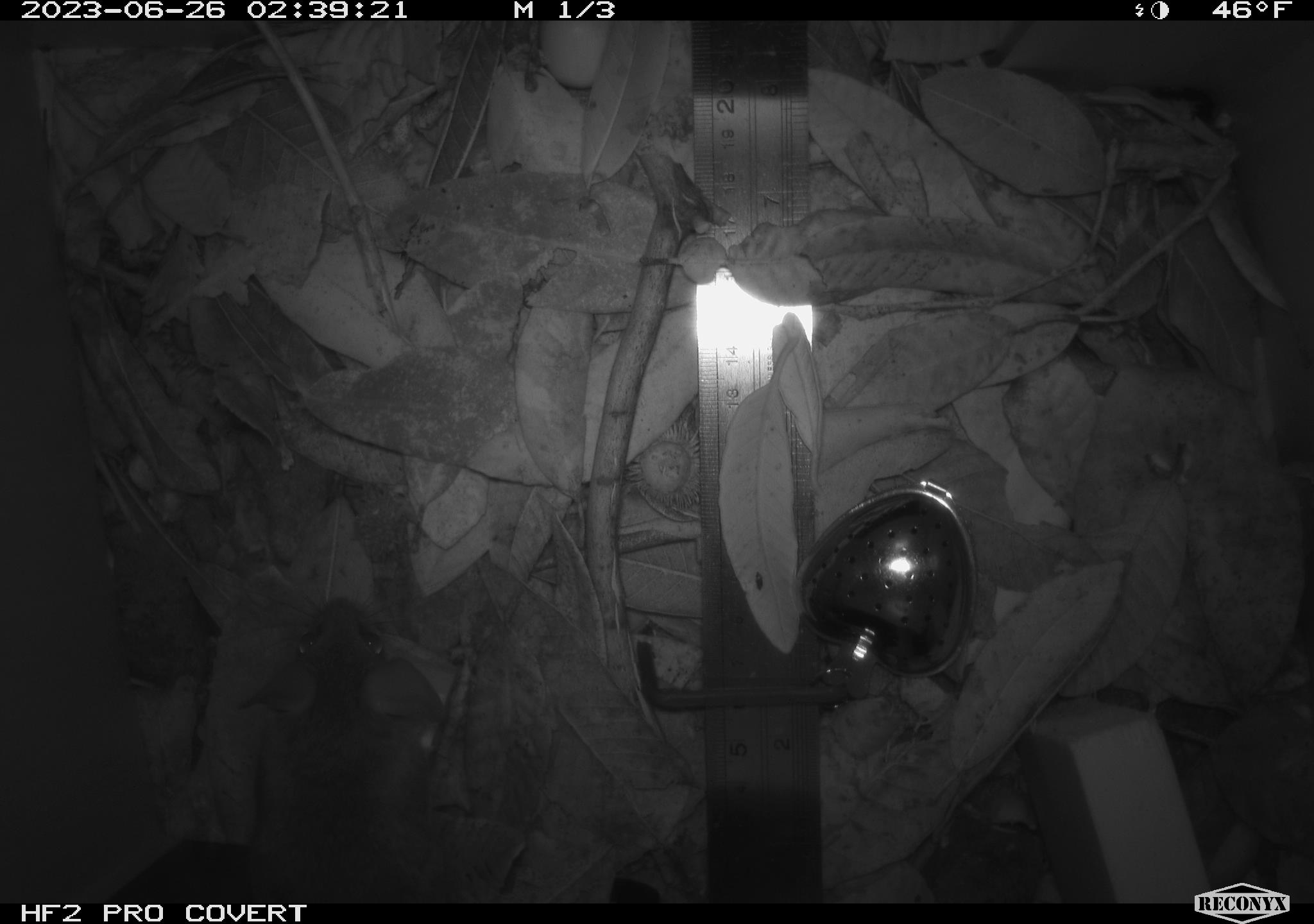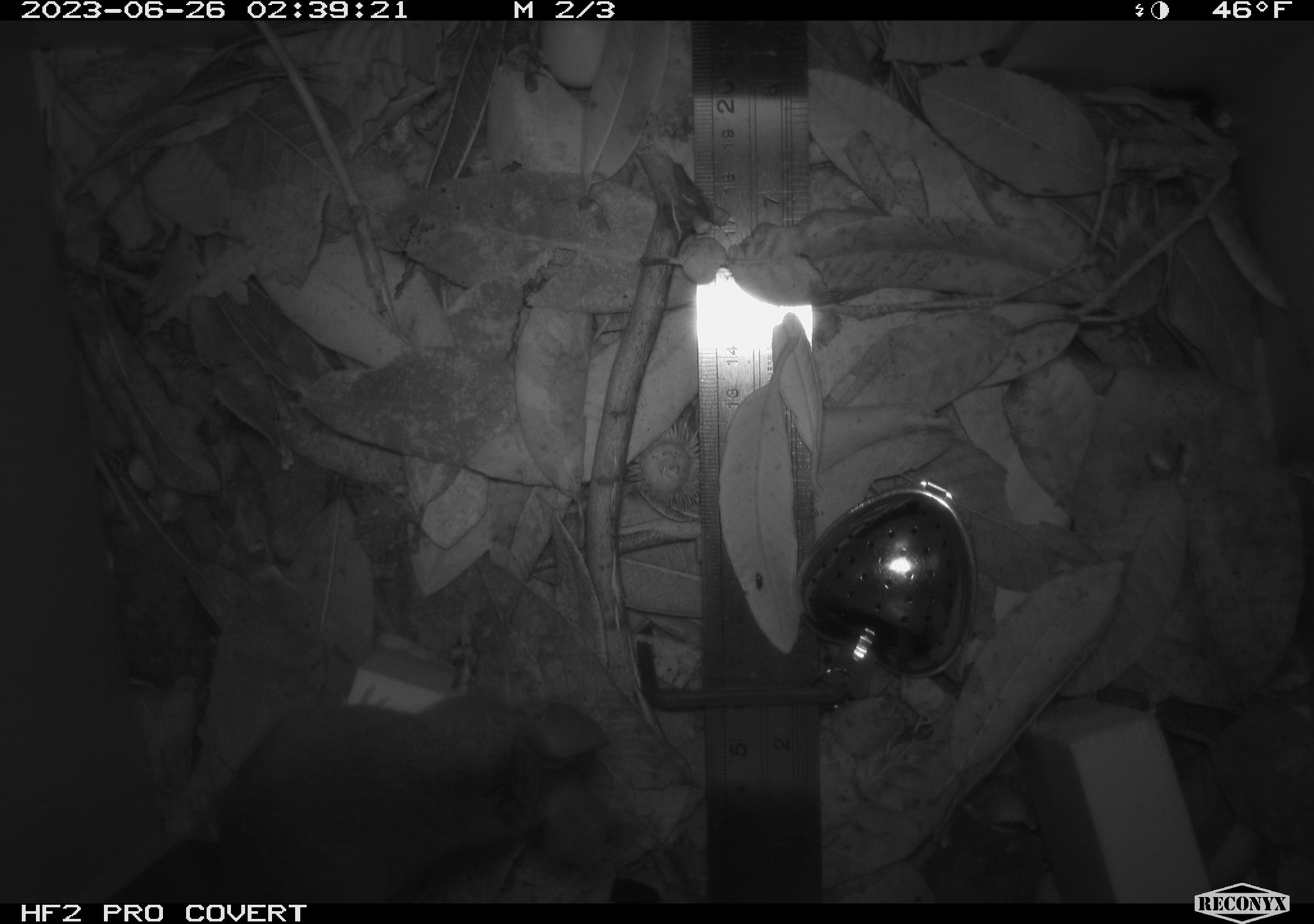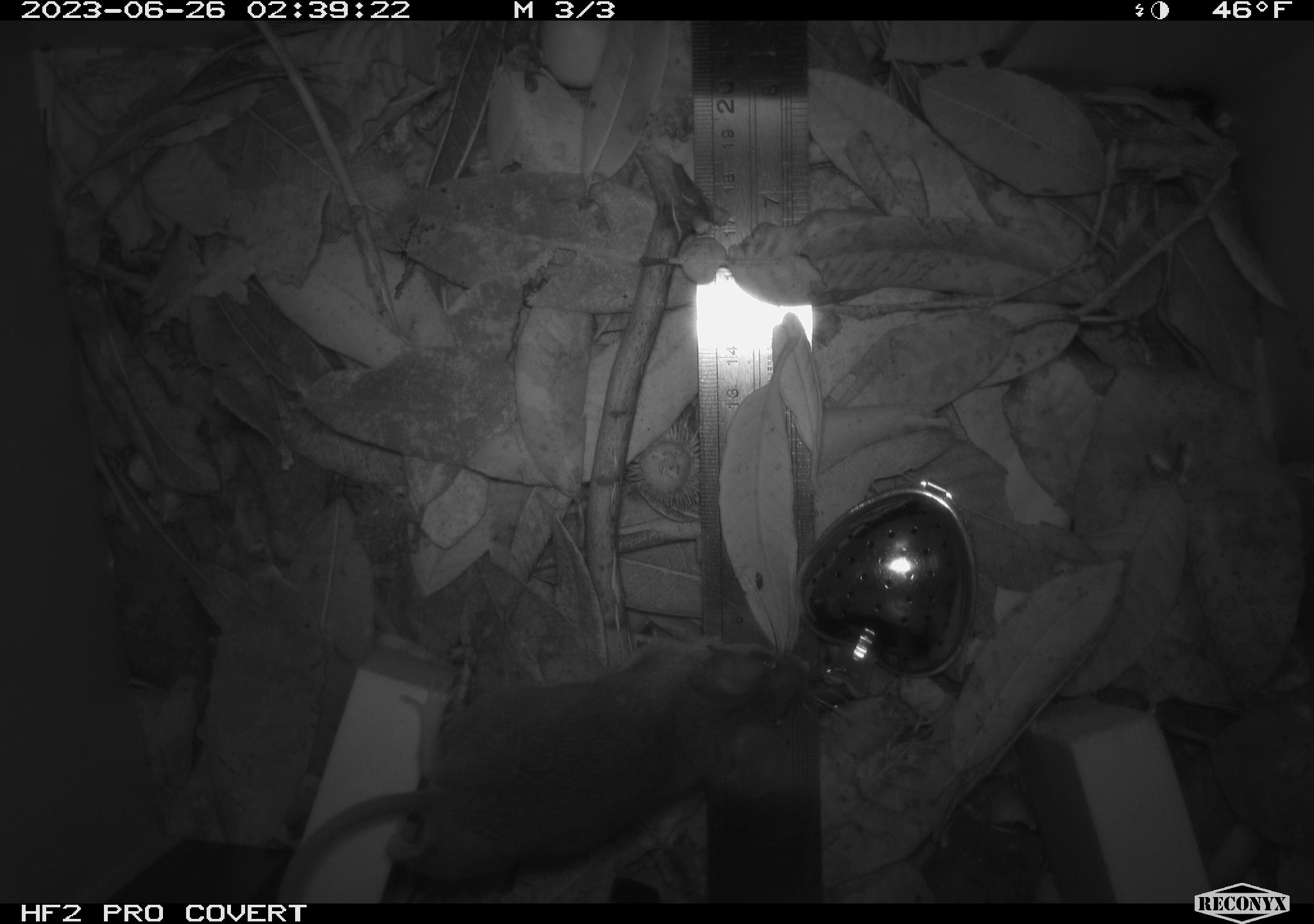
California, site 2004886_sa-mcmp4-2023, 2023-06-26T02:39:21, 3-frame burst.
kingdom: Animalia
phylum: Chordata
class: Mammalia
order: Rodentia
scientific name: Rodentia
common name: mouse species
Mouse species (Rodentia).